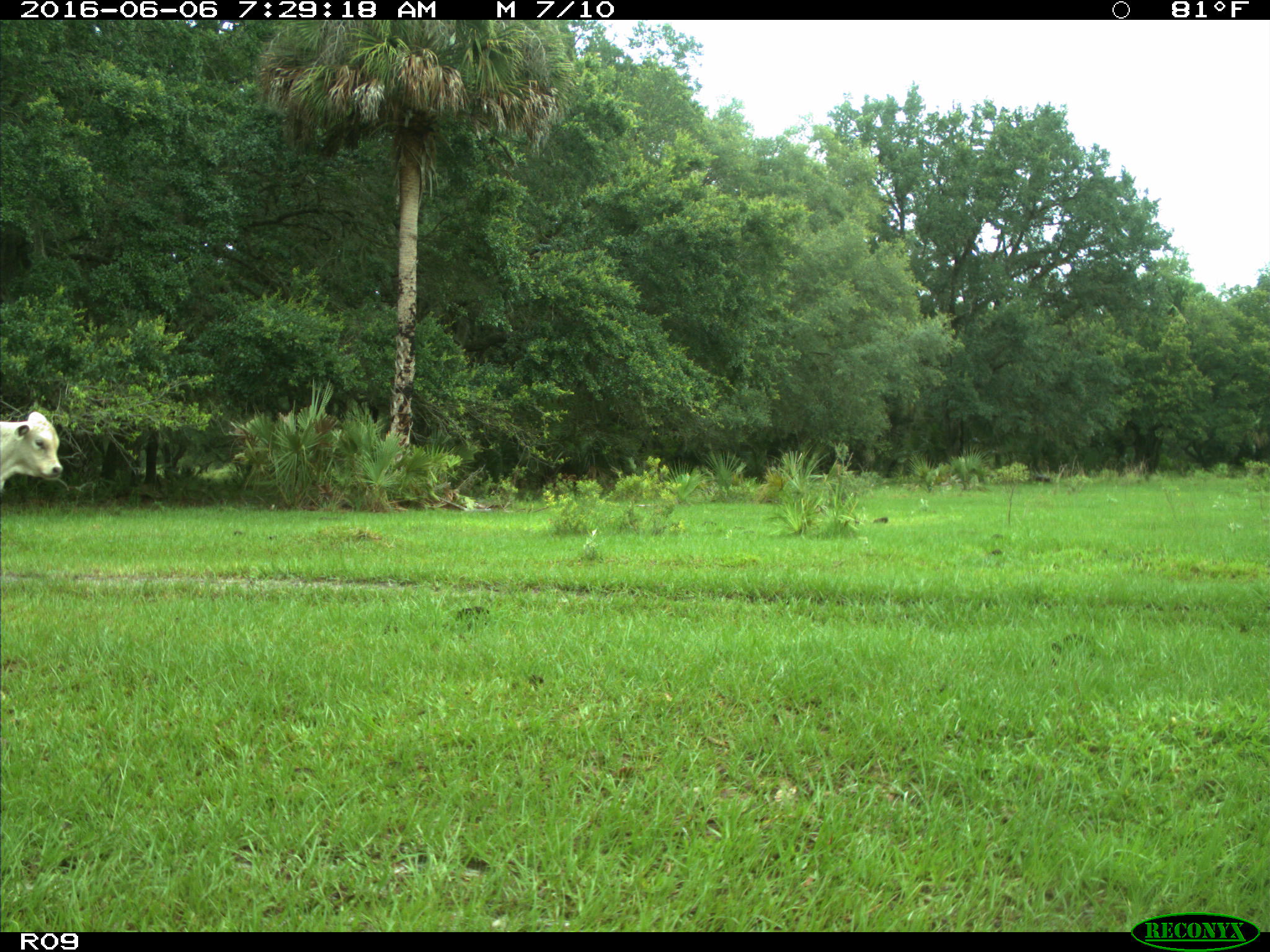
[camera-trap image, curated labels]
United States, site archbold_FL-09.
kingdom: Animalia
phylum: Chordata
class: Mammalia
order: Artiodactyla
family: Bovidae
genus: Bos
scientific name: Bos taurus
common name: domestic cow